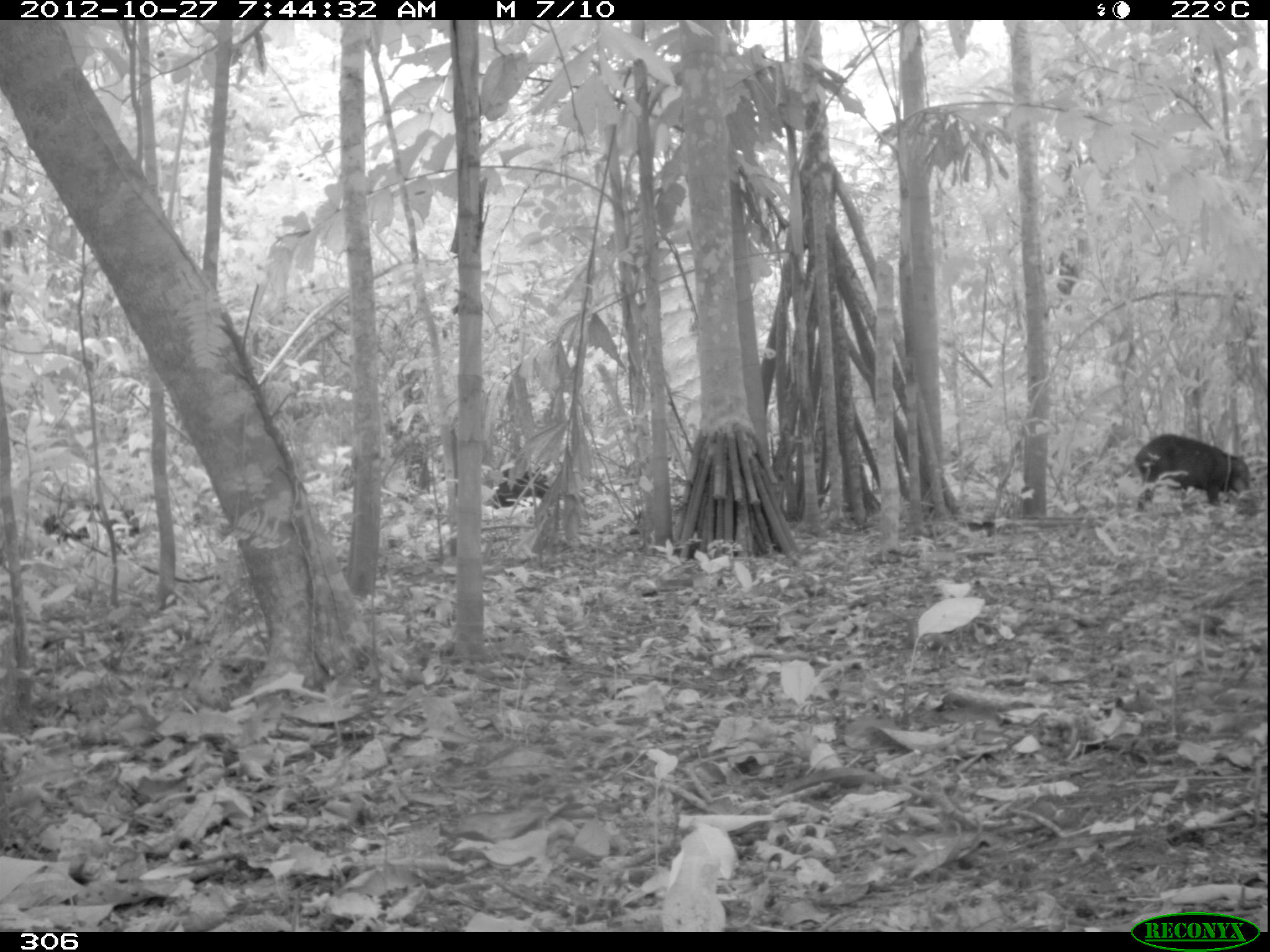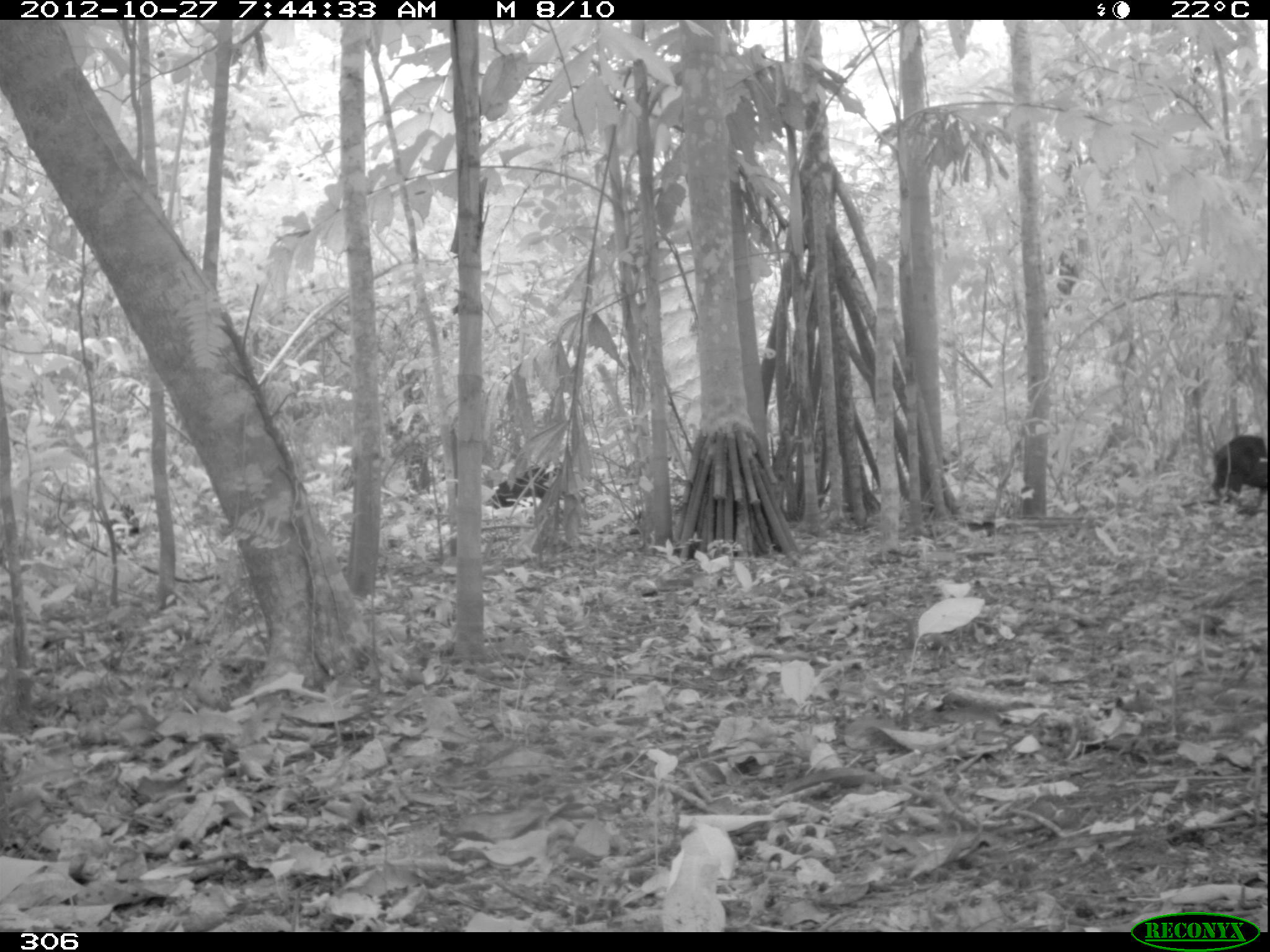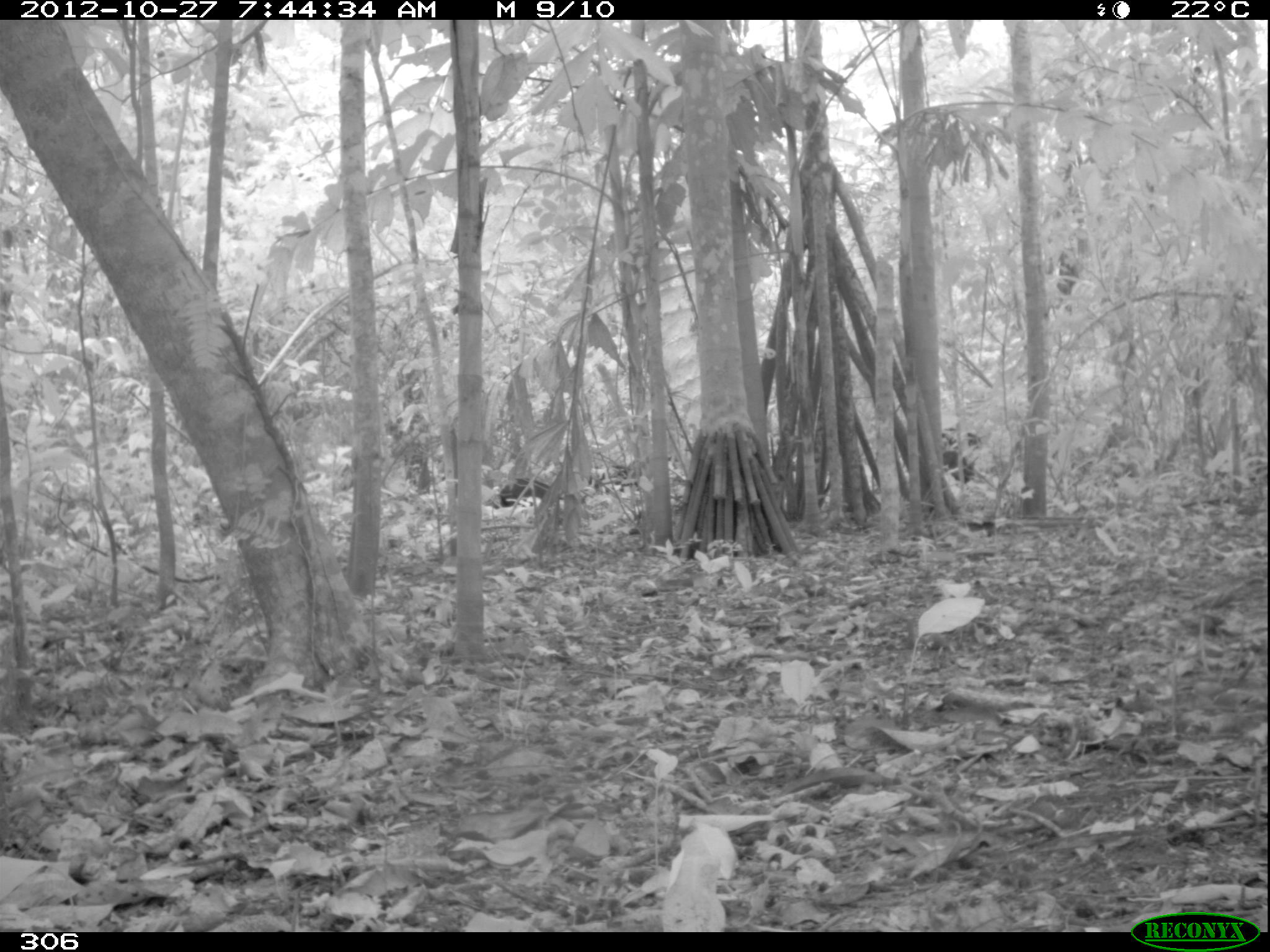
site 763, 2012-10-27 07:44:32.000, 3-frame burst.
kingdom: Animalia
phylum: Chordata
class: Mammalia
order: Artiodactyla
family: Tayassuidae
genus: Tayassu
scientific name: Tayassu pecari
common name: white-lipped peccary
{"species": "Tayassu pecari (white-lipped peccary)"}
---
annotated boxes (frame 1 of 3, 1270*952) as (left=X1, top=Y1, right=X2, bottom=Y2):
tayassu pecari: (left=1132, top=433, right=1253, bottom=514); (left=45, top=495, right=142, bottom=551); (left=487, top=466, right=553, bottom=509)